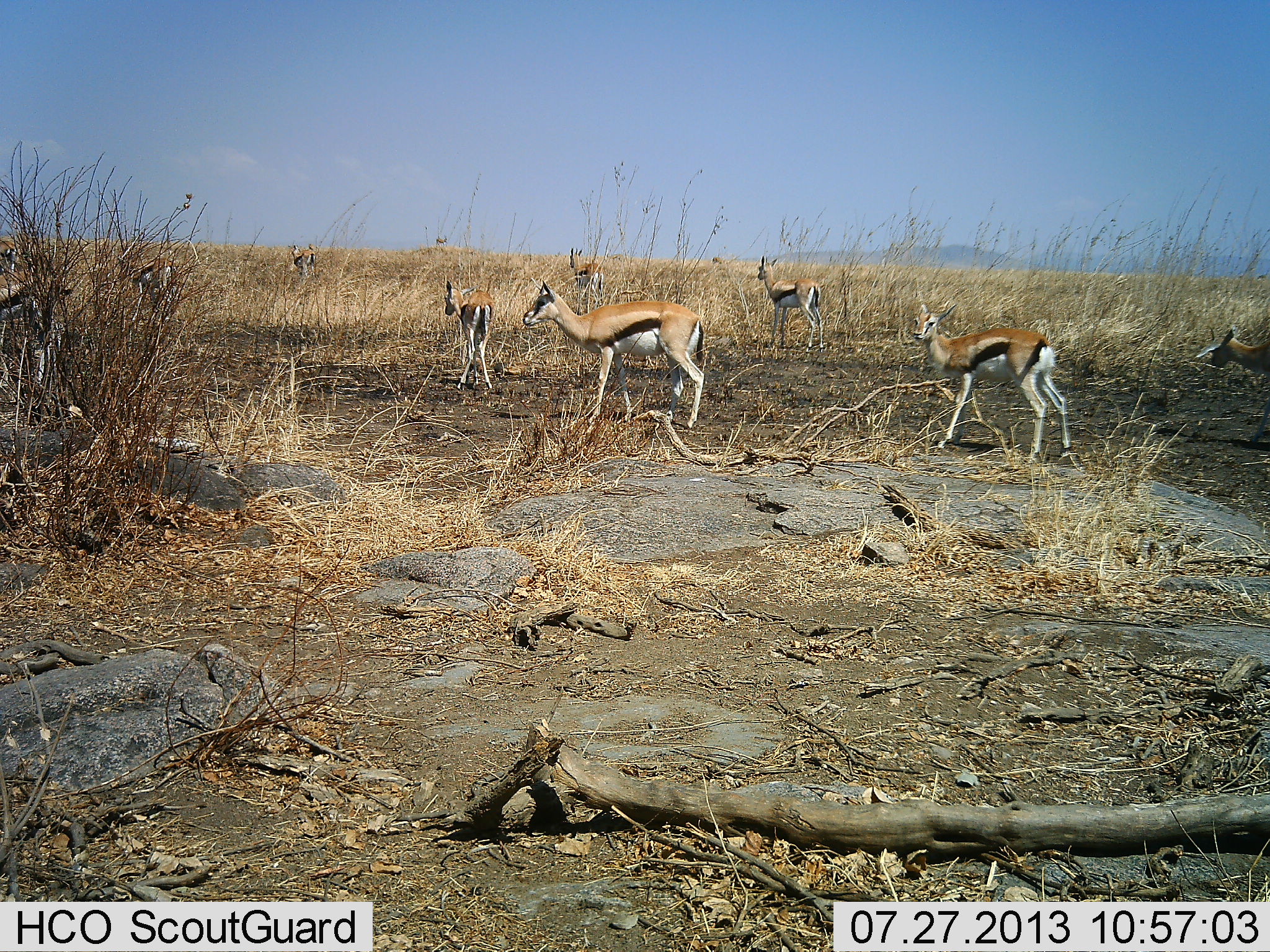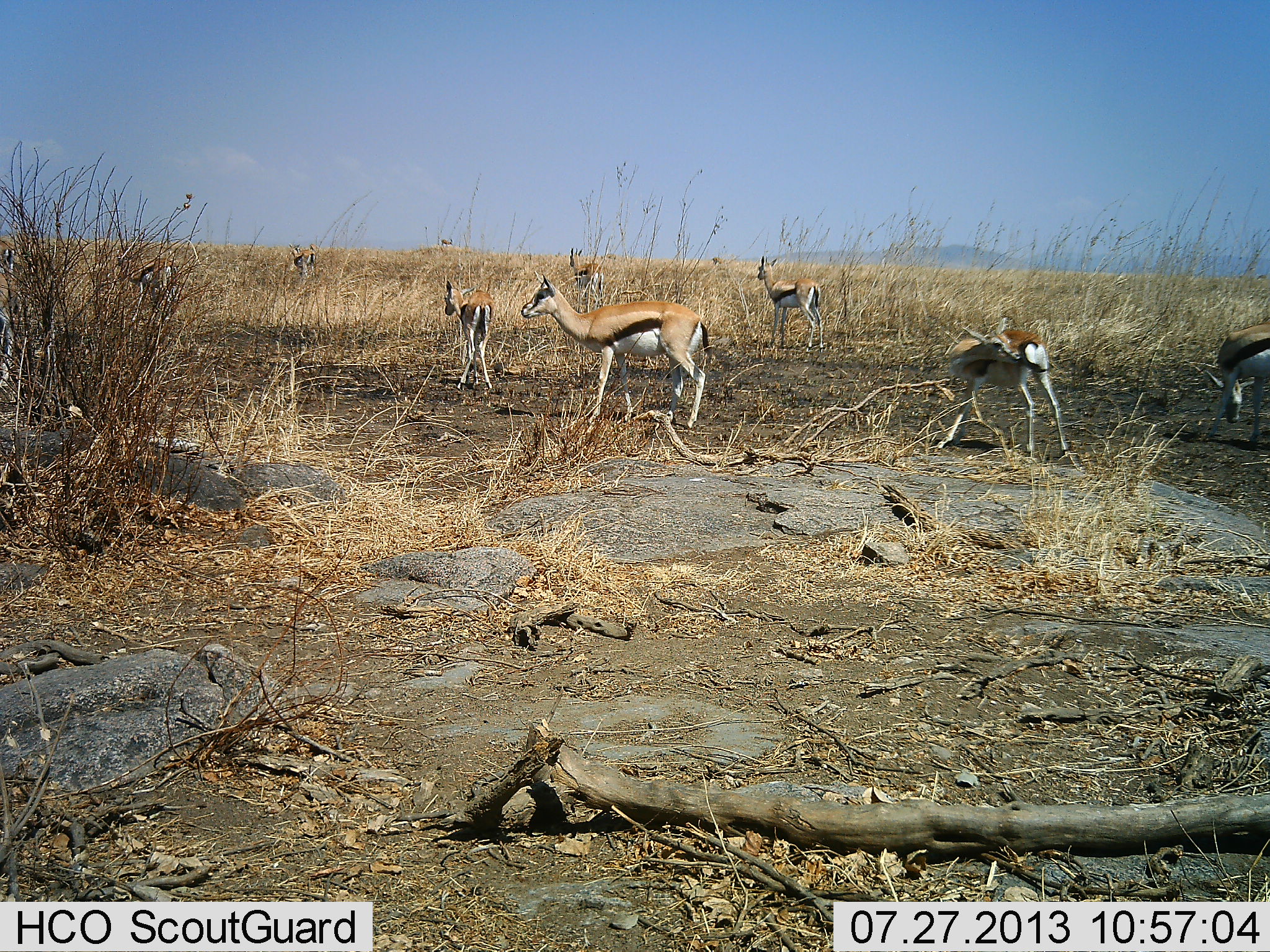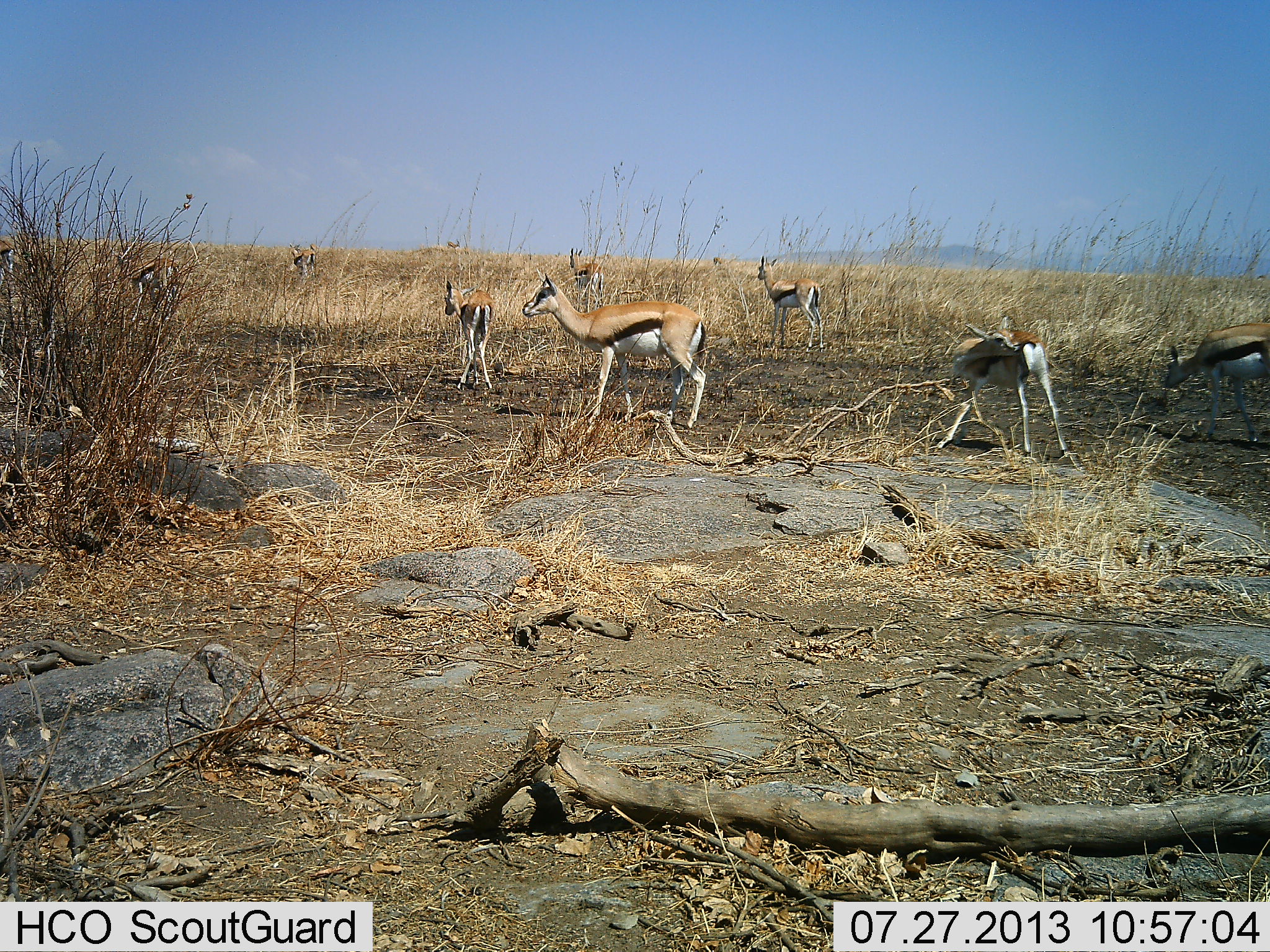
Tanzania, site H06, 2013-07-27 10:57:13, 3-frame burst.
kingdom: Animalia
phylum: Chordata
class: Mammalia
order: Artiodactyla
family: Bovidae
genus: Eudorcas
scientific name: Eudorcas thomsonii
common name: thomson's gazelle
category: gazellethomsons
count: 9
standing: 82%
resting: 6%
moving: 48%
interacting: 6%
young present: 12%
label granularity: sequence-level